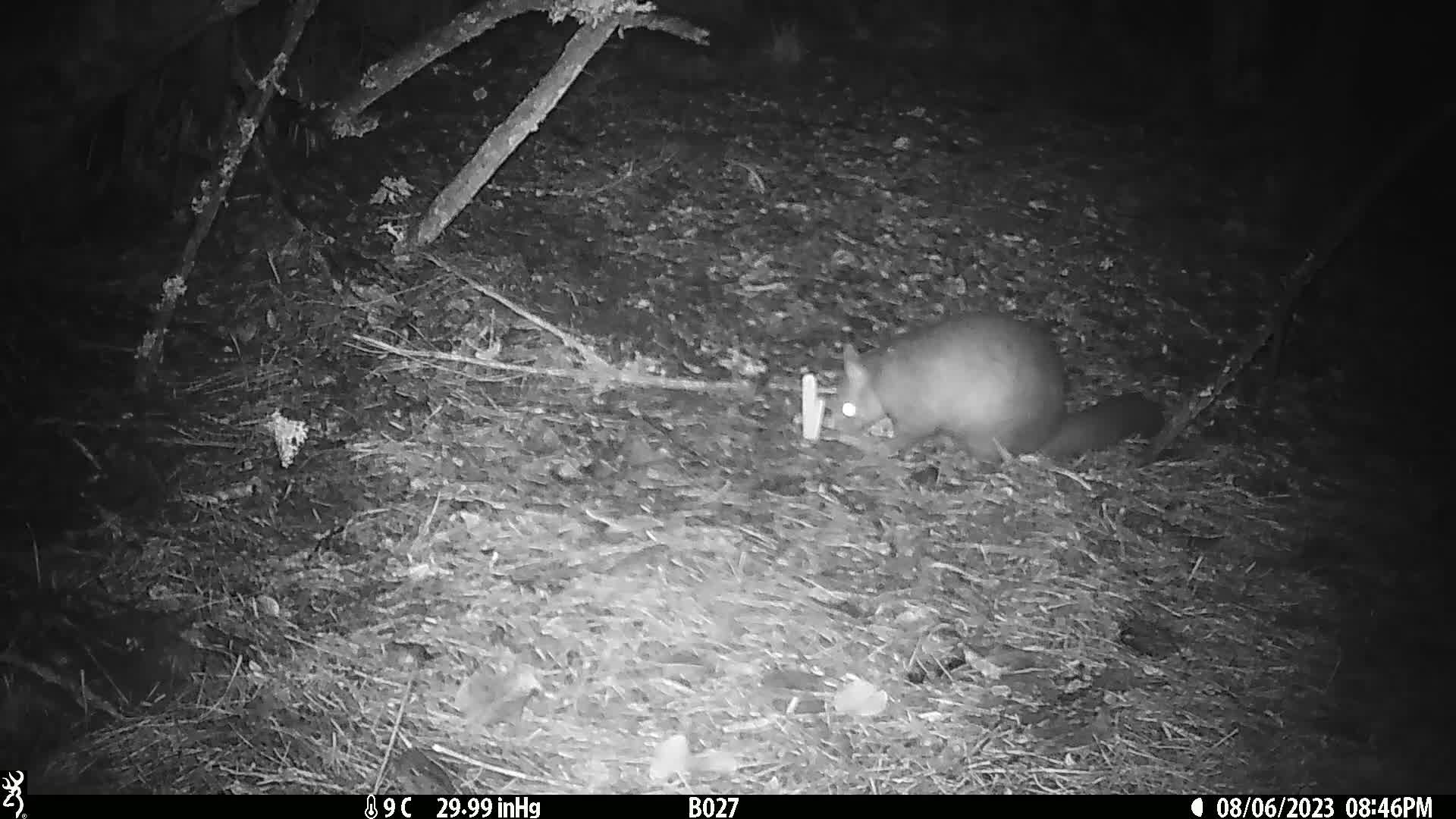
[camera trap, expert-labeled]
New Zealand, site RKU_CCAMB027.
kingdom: Animalia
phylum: Chordata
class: Mammalia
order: Diprotodontia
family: Phalangeridae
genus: Trichosurus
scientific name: Trichosurus vulpecula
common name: common brushtail possum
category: possum